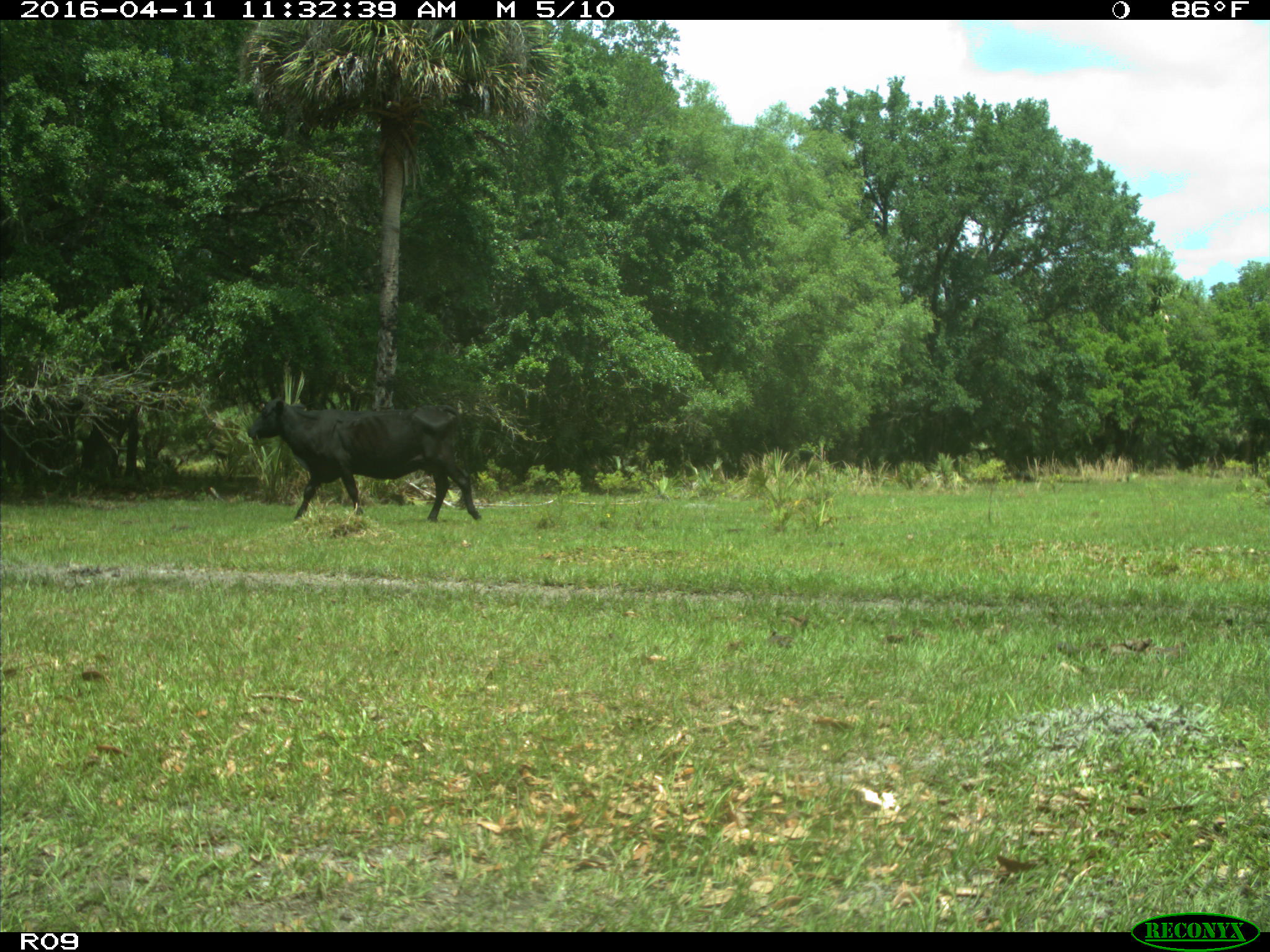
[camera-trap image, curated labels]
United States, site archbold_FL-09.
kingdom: Animalia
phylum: Chordata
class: Mammalia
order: Artiodactyla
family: Bovidae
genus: Bos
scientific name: Bos taurus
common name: domestic cow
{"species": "Bos taurus (domestic cow)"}